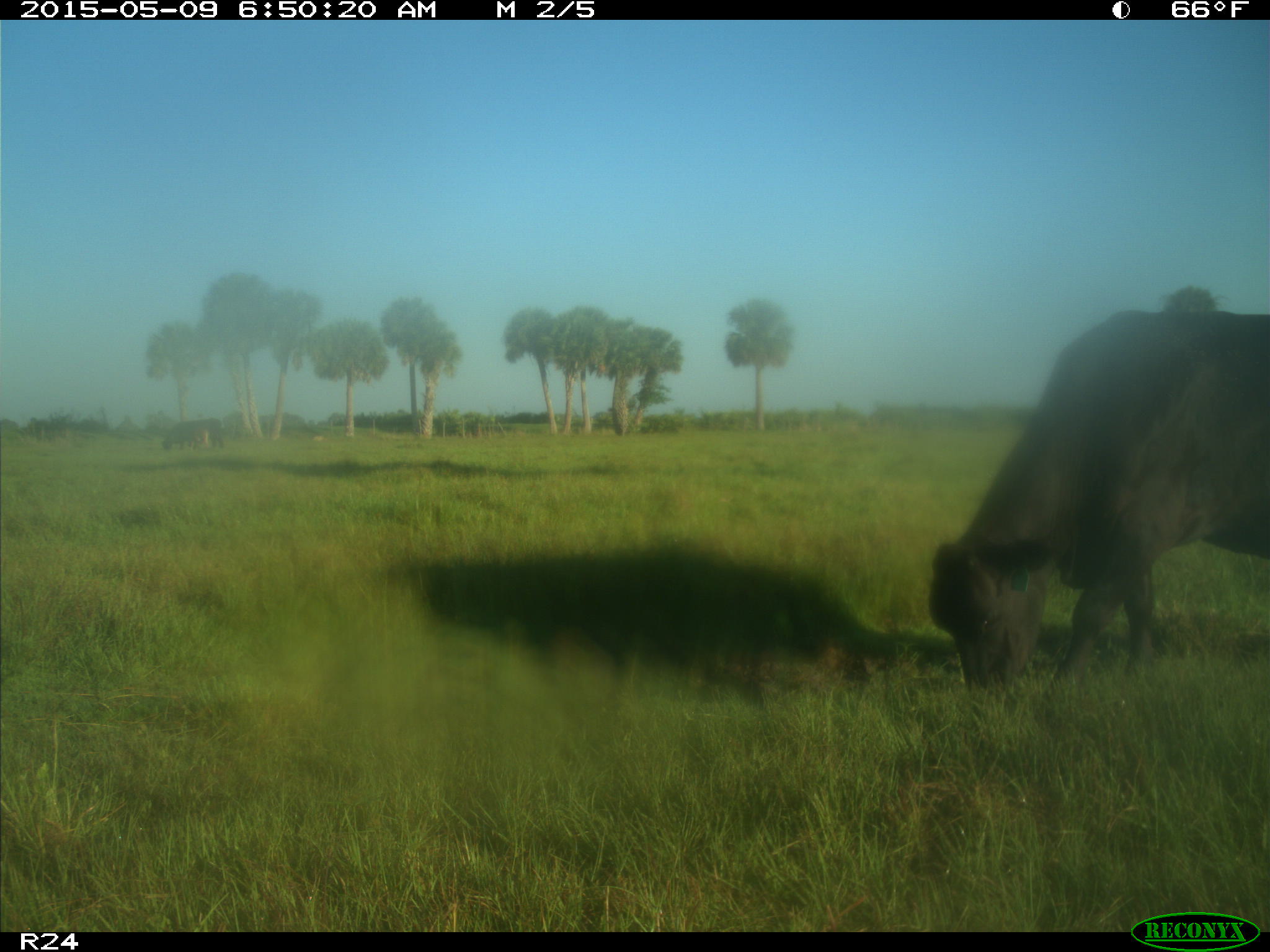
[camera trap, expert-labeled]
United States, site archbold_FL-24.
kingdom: Animalia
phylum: Chordata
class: Mammalia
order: Artiodactyla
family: Bovidae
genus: Bos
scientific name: Bos taurus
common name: domestic cow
Bos taurus (domestic cow).